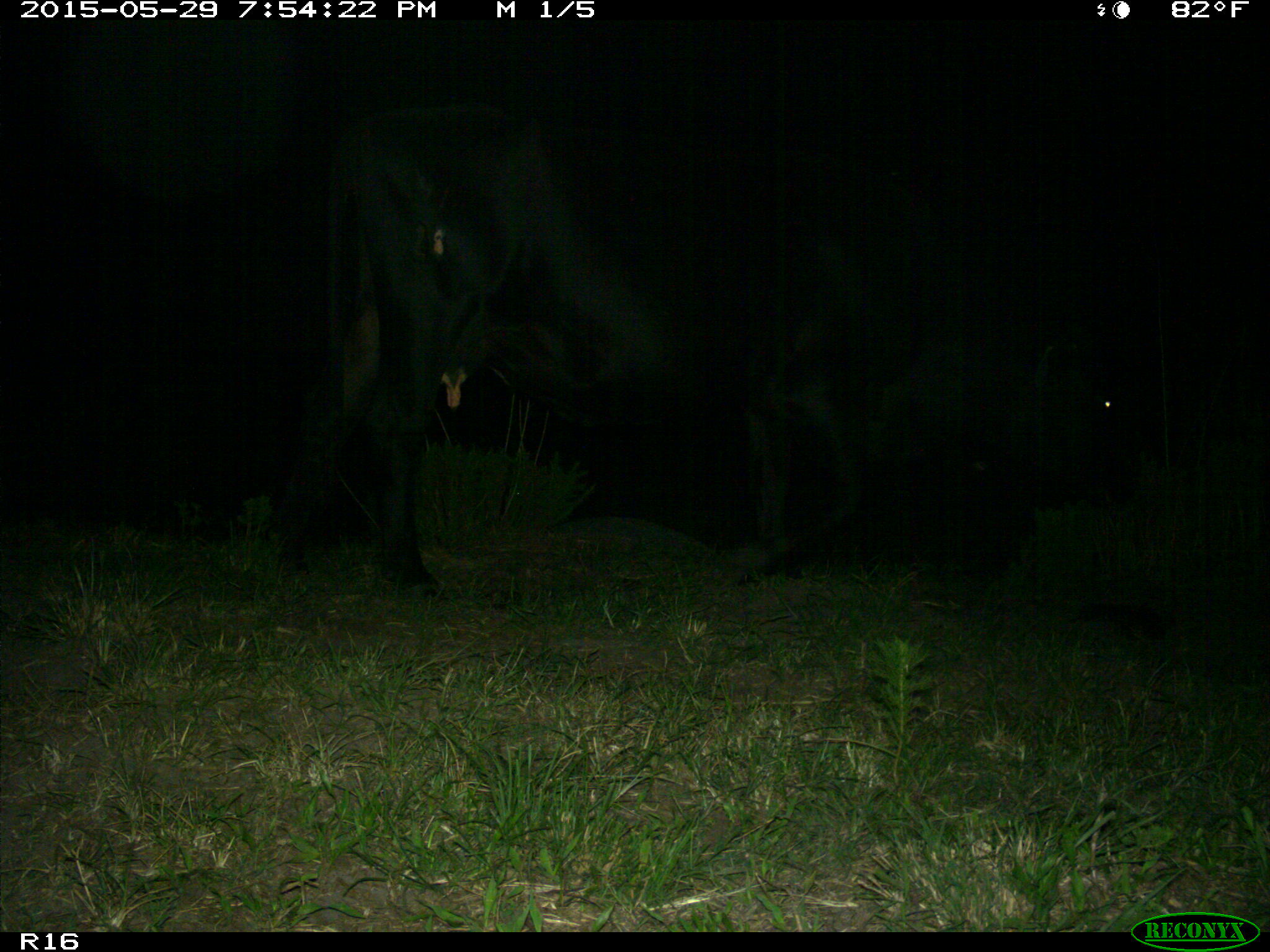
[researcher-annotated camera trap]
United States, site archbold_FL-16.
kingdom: Animalia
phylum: Chordata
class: Mammalia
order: Artiodactyla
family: Bovidae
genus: Bos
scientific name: Bos taurus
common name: domestic cow